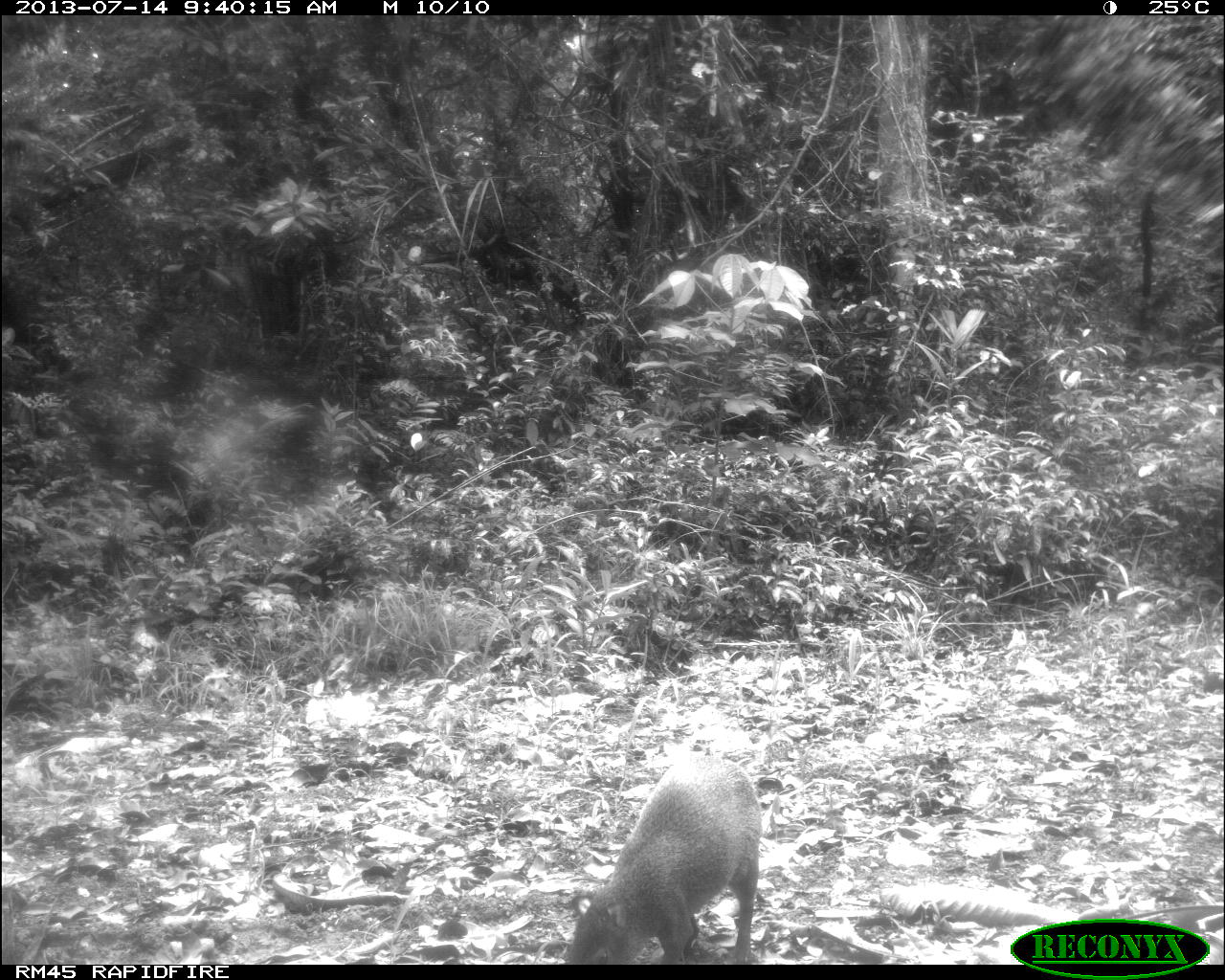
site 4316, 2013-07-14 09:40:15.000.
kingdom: Animalia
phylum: Chordata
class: Mammalia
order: Rodentia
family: Dasyproctidae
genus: Dasyprocta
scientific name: Dasyprocta punctata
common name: central american agouti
Dasyprocta punctata (central american agouti), count 1.